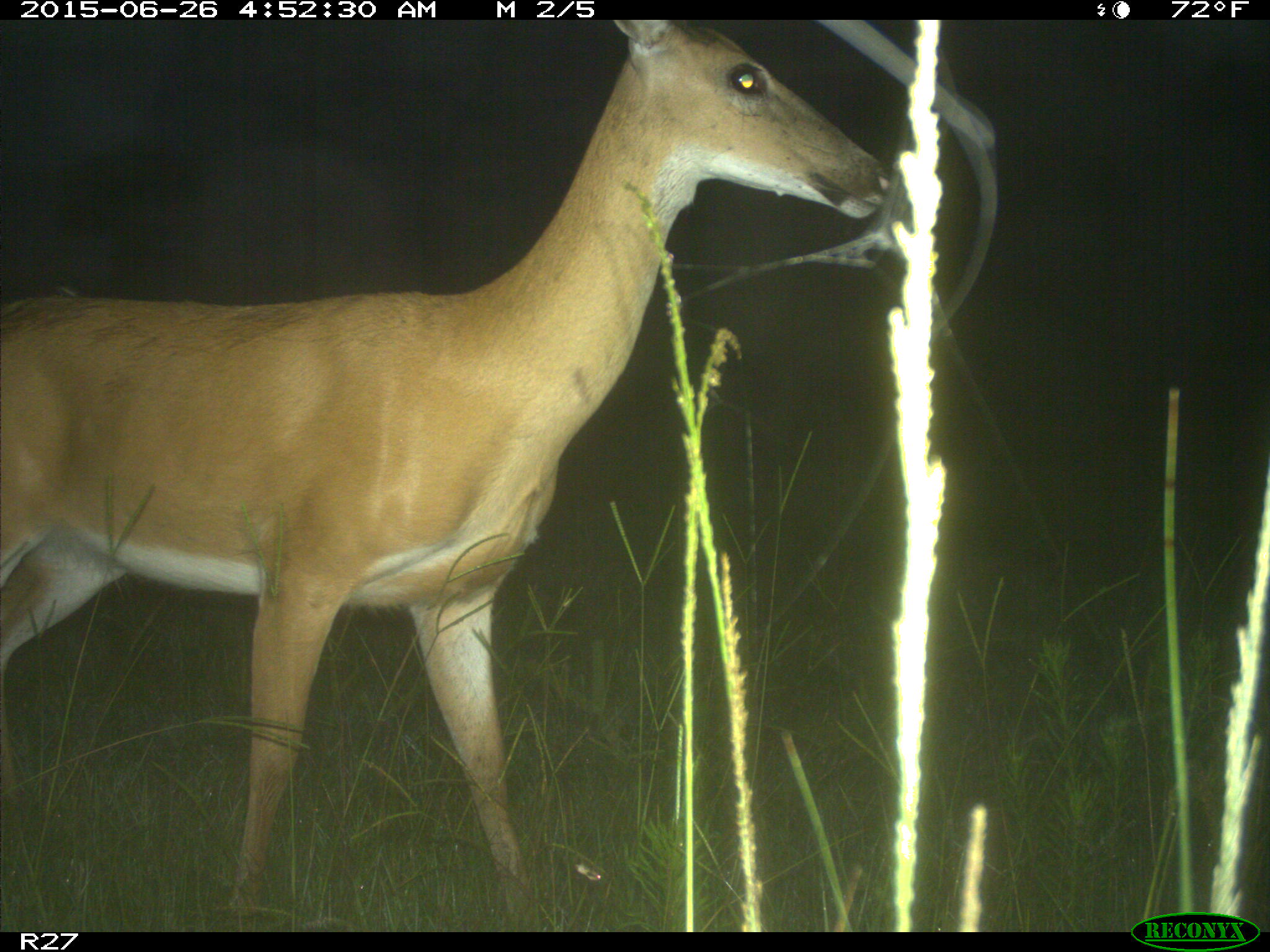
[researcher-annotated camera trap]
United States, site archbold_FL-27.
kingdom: Animalia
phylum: Chordata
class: Mammalia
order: Artiodactyla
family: Cervidae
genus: Odocoileus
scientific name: Odocoileus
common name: deer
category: unidentified deer